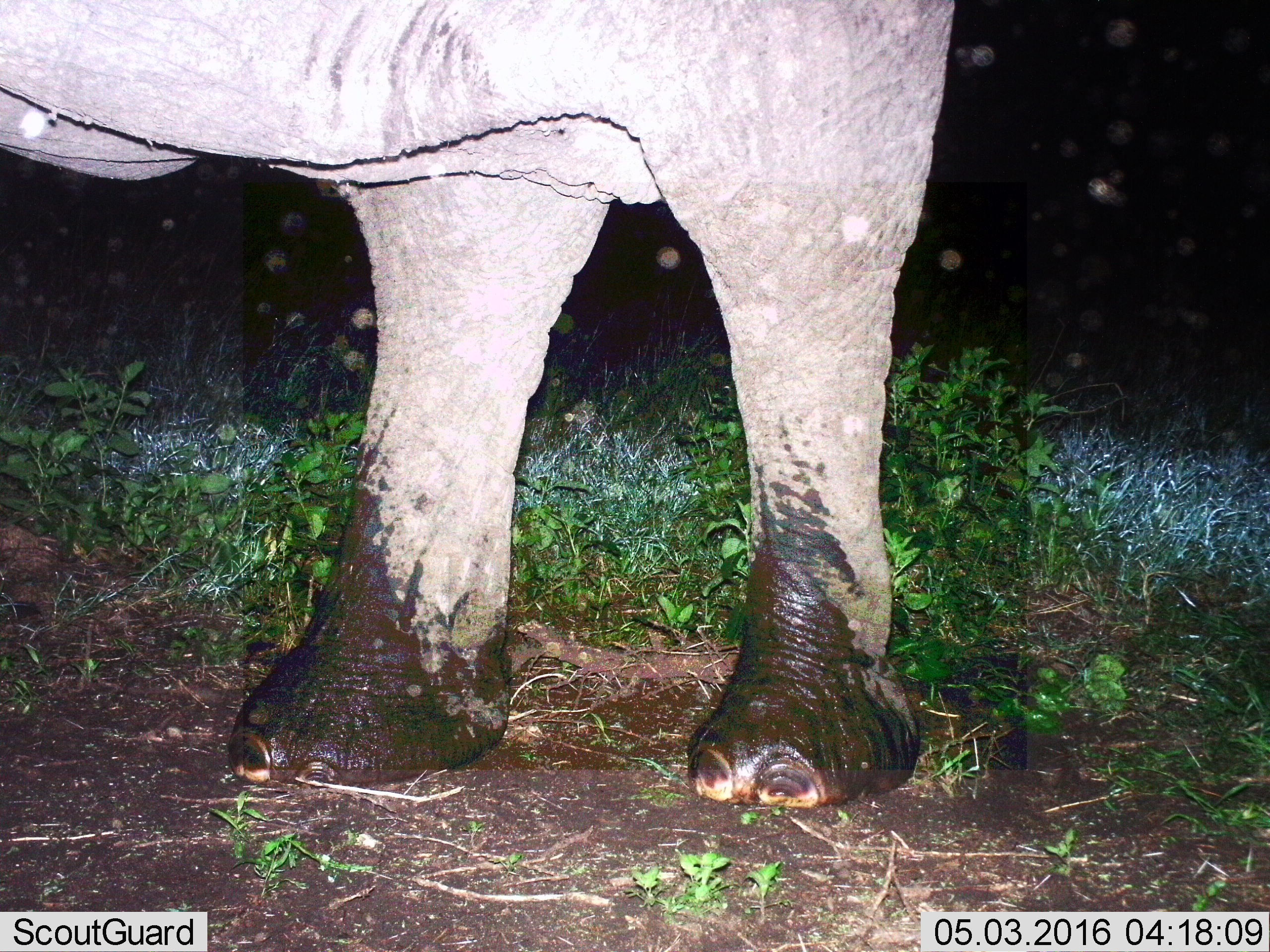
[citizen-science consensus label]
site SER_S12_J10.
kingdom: Animalia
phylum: Chordata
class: Mammalia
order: Proboscidea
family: Elephantidae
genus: Loxodonta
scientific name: Loxodonta africana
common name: african bush elephant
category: elephant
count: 1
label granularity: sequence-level